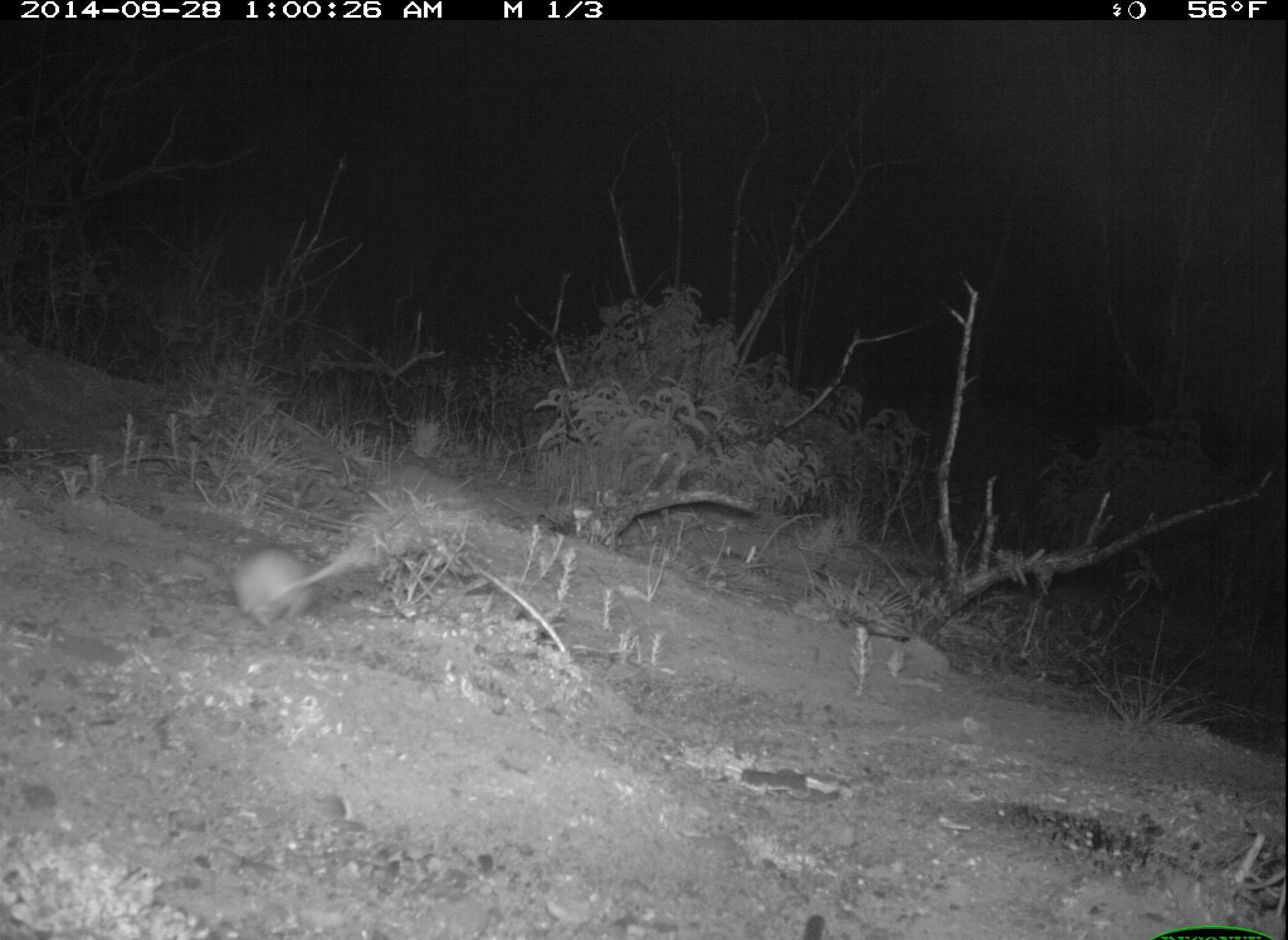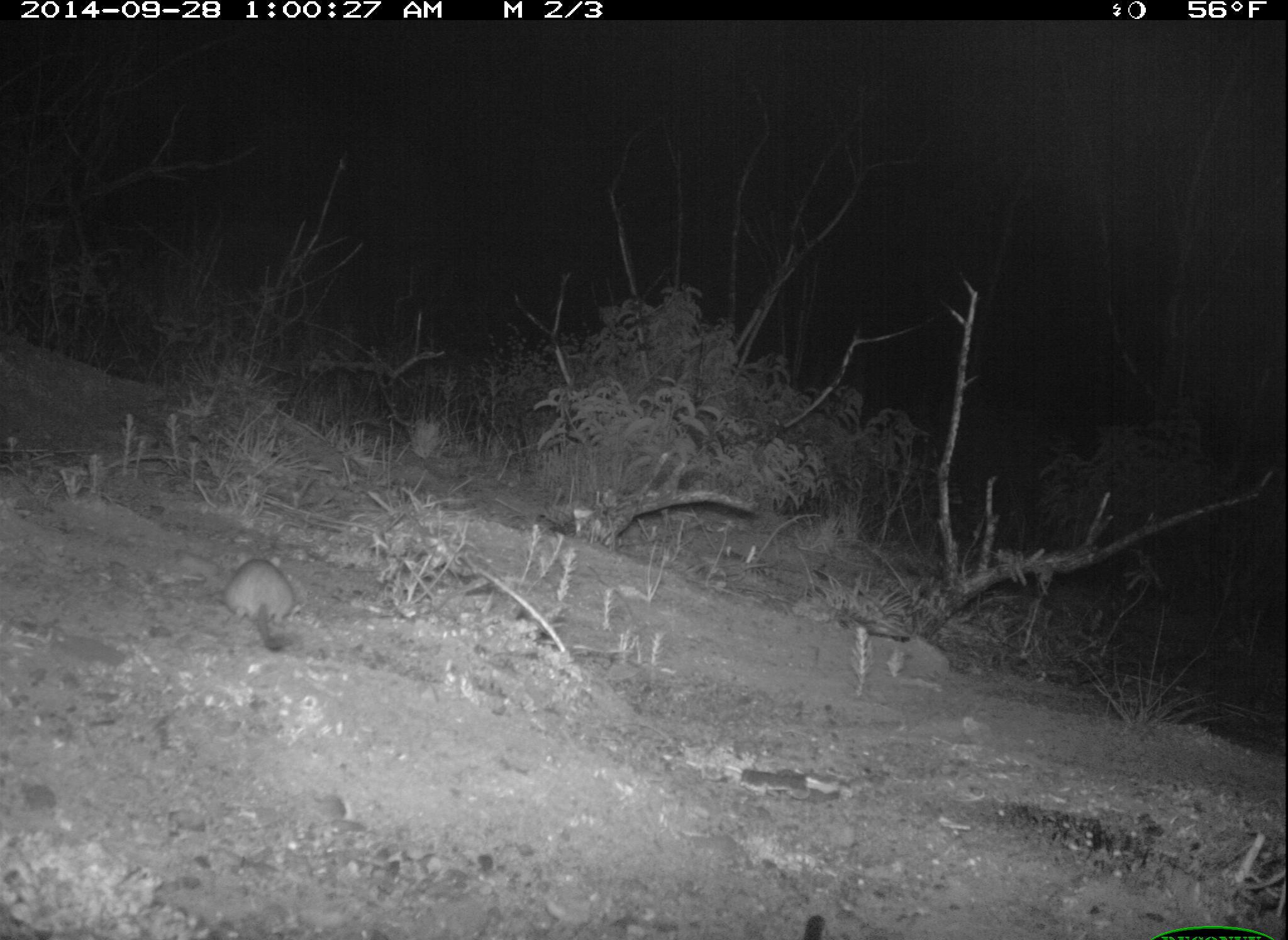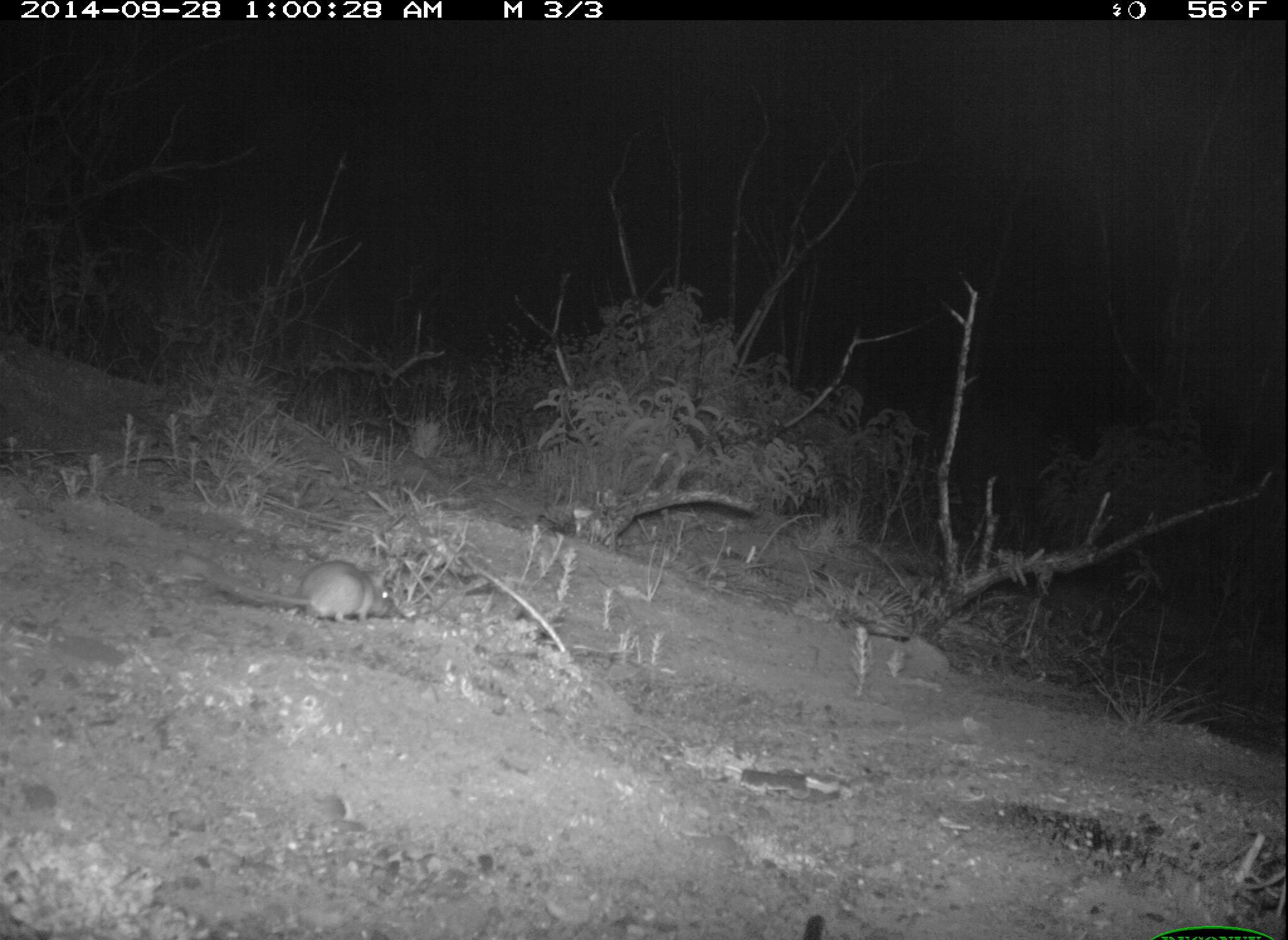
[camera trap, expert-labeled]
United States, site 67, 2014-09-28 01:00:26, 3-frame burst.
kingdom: Animalia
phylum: Chordata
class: Mammalia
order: Rodentia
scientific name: Rodentia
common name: rodent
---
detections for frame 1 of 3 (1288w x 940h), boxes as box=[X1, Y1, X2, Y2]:
rodent: box=[230, 528, 385, 628]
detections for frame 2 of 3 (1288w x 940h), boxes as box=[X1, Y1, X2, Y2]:
rodent: box=[222, 556, 300, 651]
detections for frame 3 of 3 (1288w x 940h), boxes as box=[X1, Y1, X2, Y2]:
rodent: box=[169, 548, 403, 627]